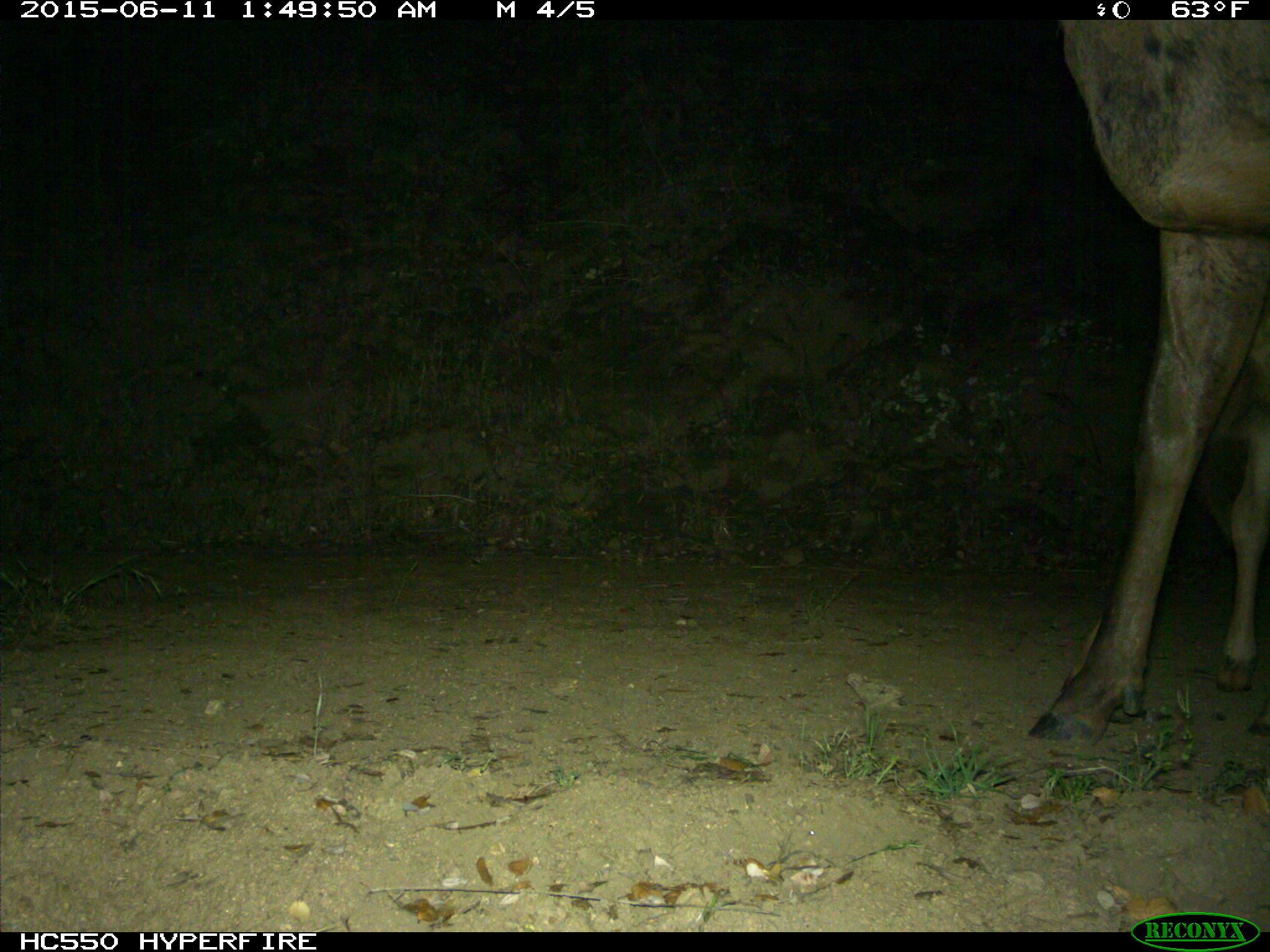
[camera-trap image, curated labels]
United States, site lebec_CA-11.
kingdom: Animalia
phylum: Chordata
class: Mammalia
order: Artiodactyla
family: Cervidae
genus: Cervus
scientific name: Cervus canadensis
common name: elk